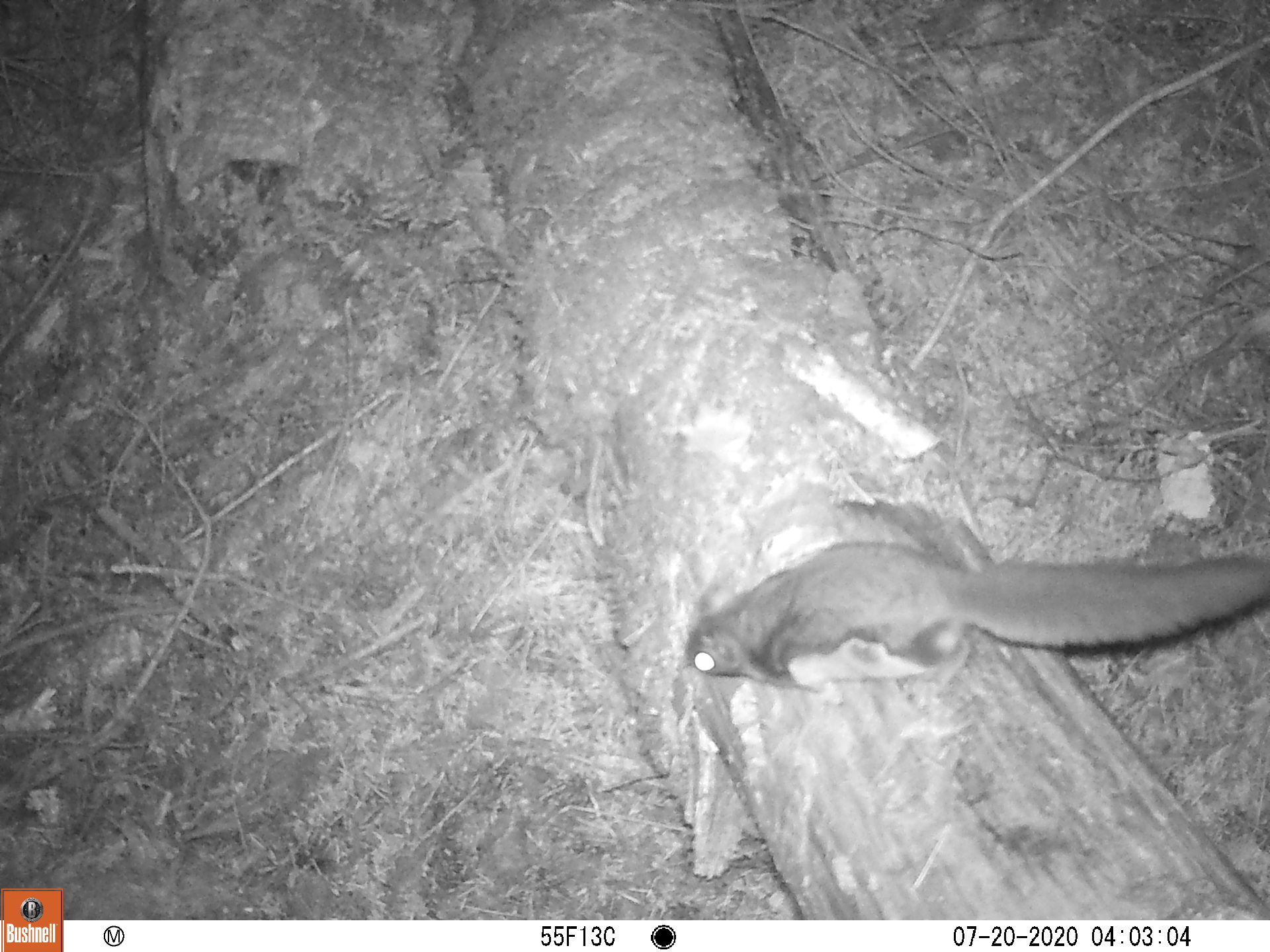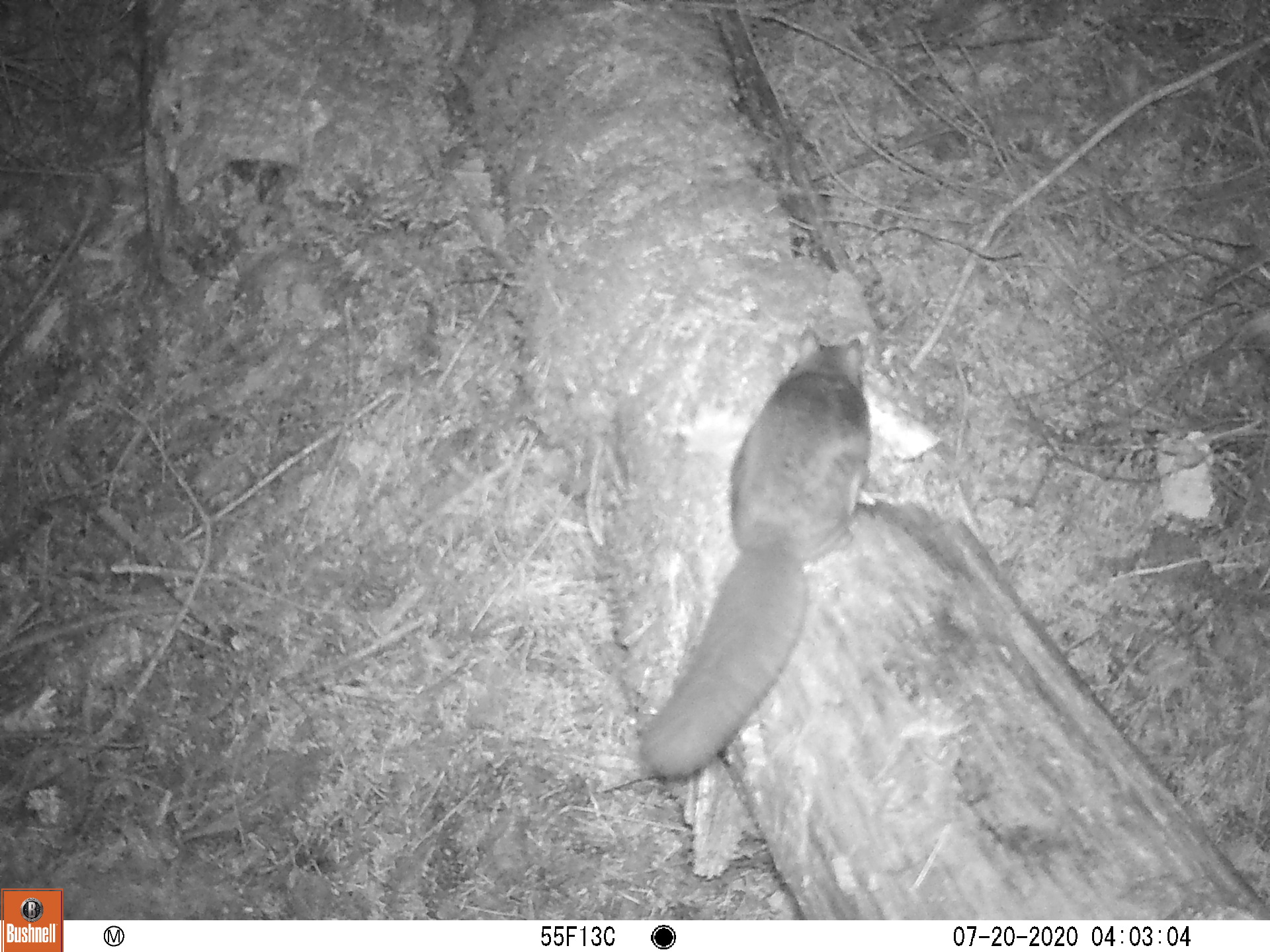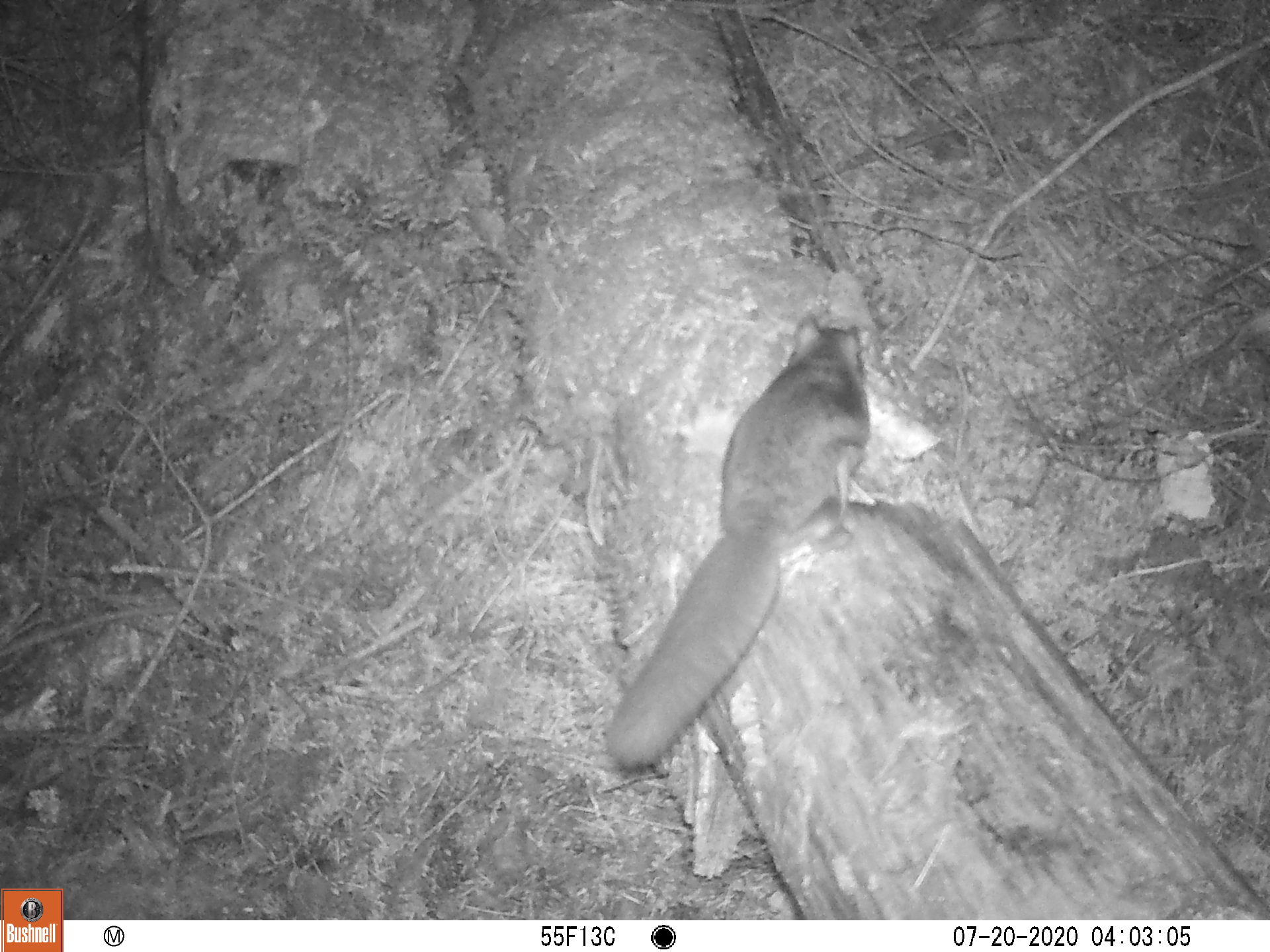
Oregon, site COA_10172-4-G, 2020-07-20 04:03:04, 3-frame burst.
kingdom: Animalia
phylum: Chordata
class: Mammalia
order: Rodentia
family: Sciuridae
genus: Glaucomys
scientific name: Glaucomys oregonensis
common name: humboldt's flying squirrel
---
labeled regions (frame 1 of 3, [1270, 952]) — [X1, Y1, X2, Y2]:
humboldt's flying squirrel: [676, 531, 1269, 702]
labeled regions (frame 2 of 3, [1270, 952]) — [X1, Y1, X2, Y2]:
humboldt's flying squirrel: [626, 318, 883, 795]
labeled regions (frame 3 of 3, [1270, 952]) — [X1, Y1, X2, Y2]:
humboldt's flying squirrel: [594, 304, 881, 779]